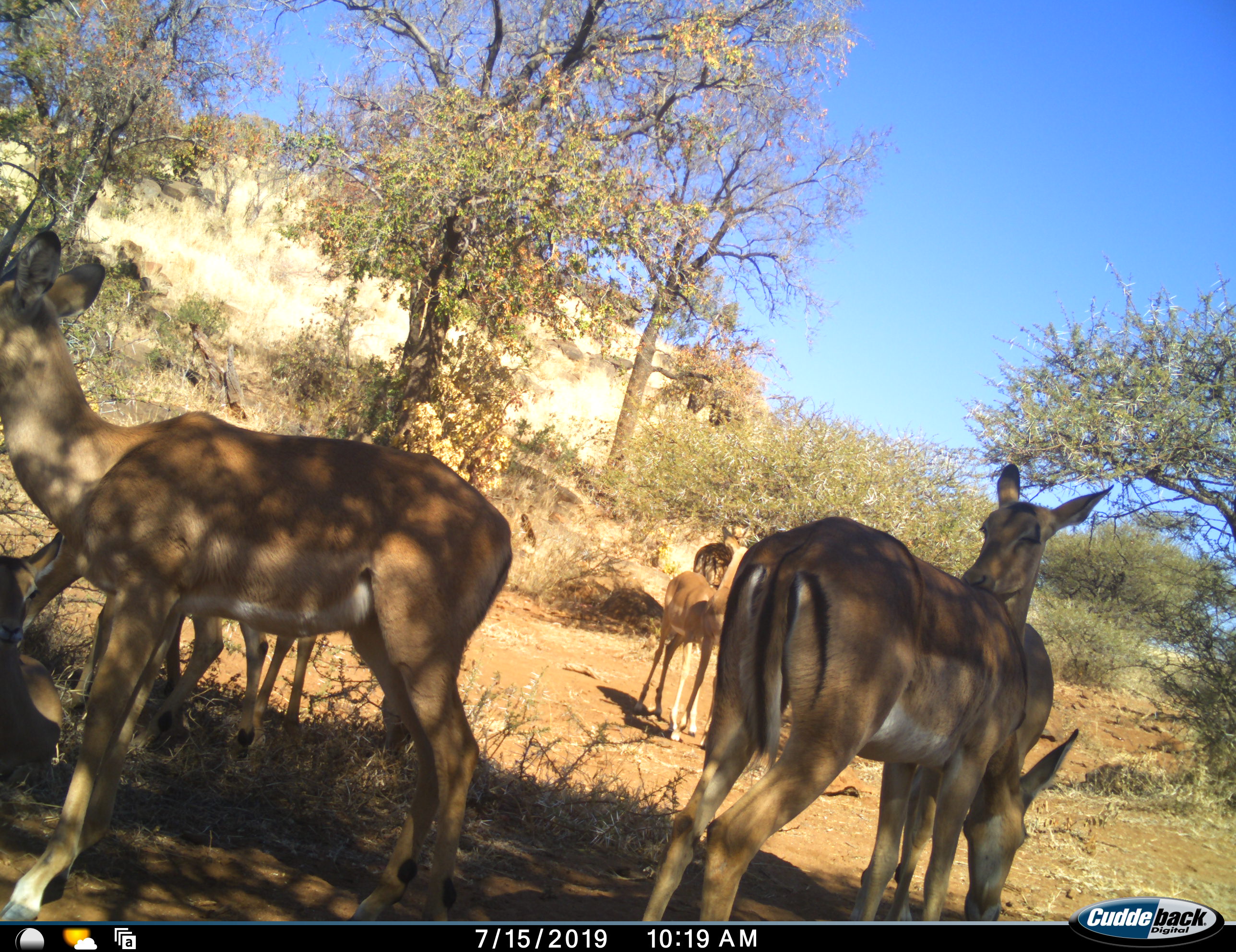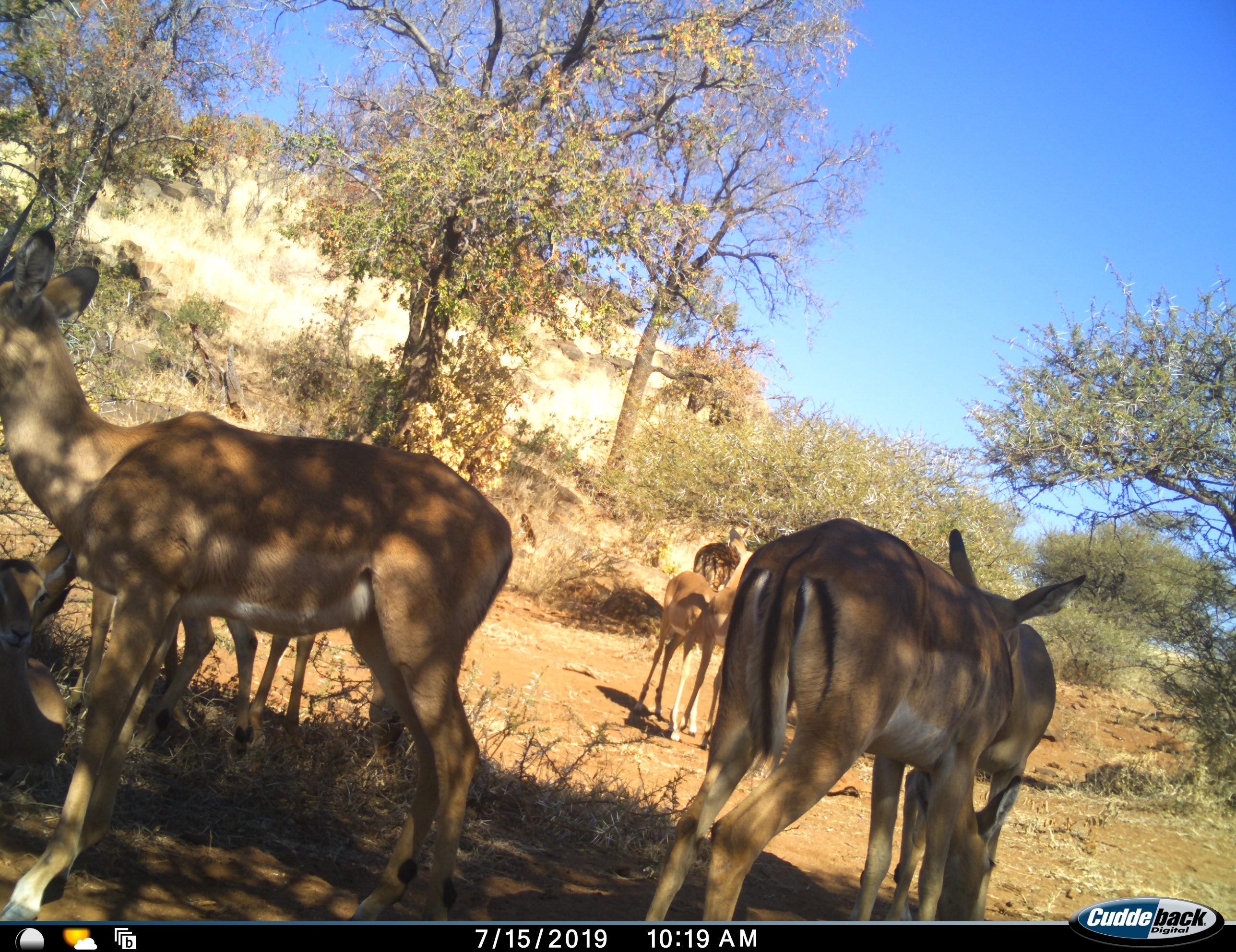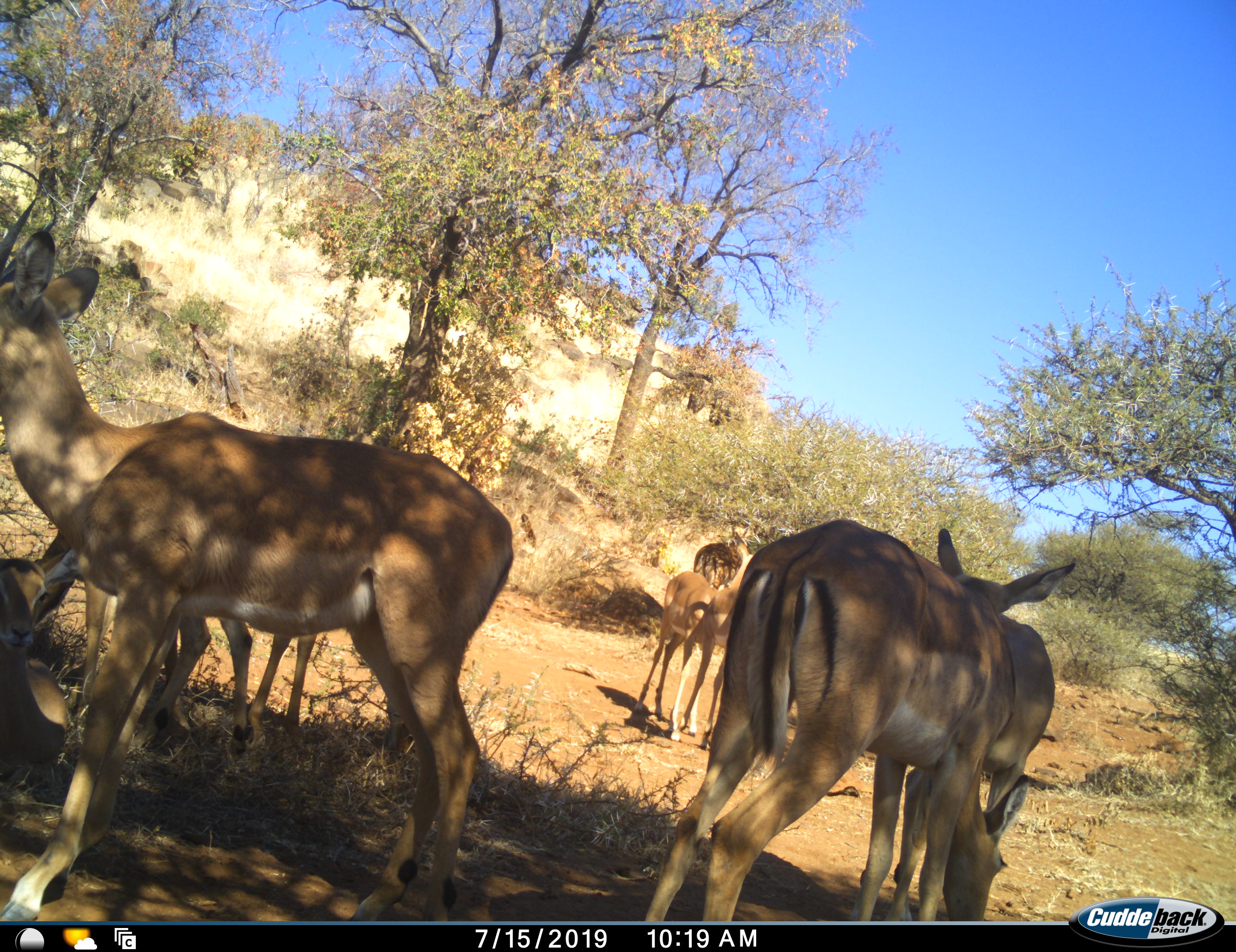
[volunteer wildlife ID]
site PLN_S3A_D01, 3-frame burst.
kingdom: Animalia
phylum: Chordata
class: Mammalia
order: Artiodactyla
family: Bovidae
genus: Aepyceros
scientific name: Aepyceros melampus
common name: impala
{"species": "impala (Aepyceros melampus)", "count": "8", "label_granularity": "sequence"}